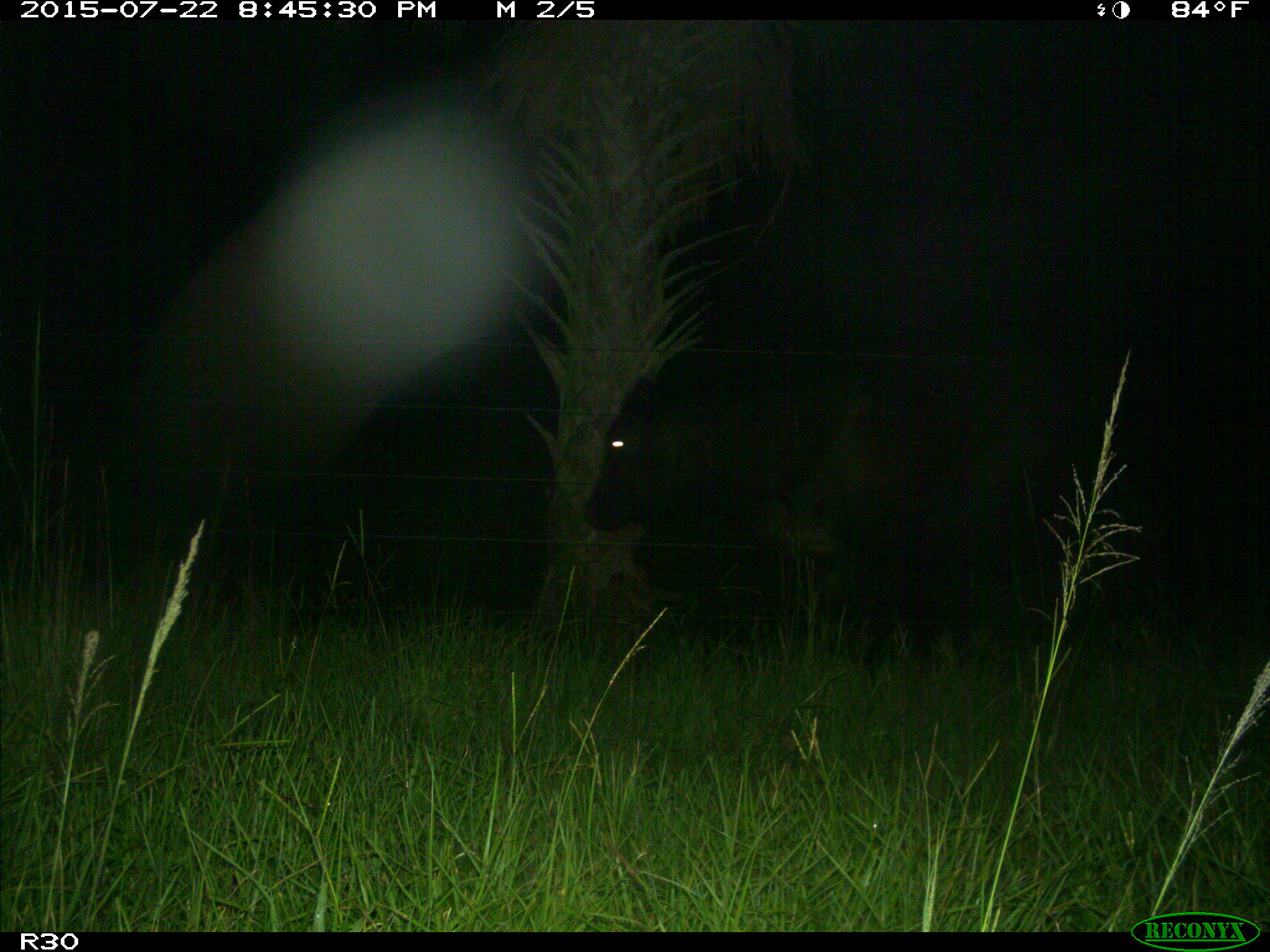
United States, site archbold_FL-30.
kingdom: Animalia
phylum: Chordata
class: Mammalia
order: Artiodactyla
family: Bovidae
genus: Bos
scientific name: Bos taurus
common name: domestic cow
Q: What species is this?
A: Bos taurus (domestic cow).